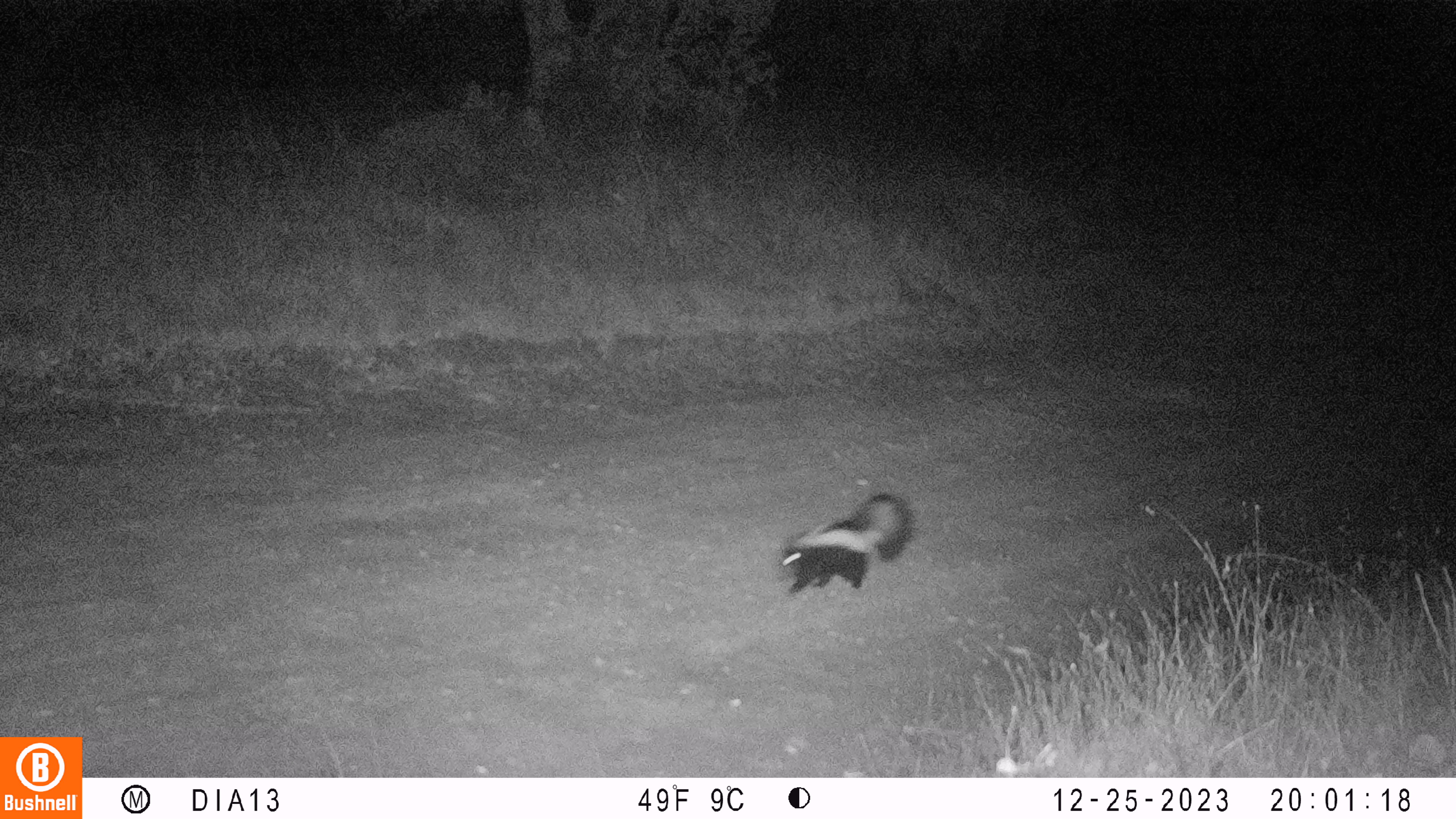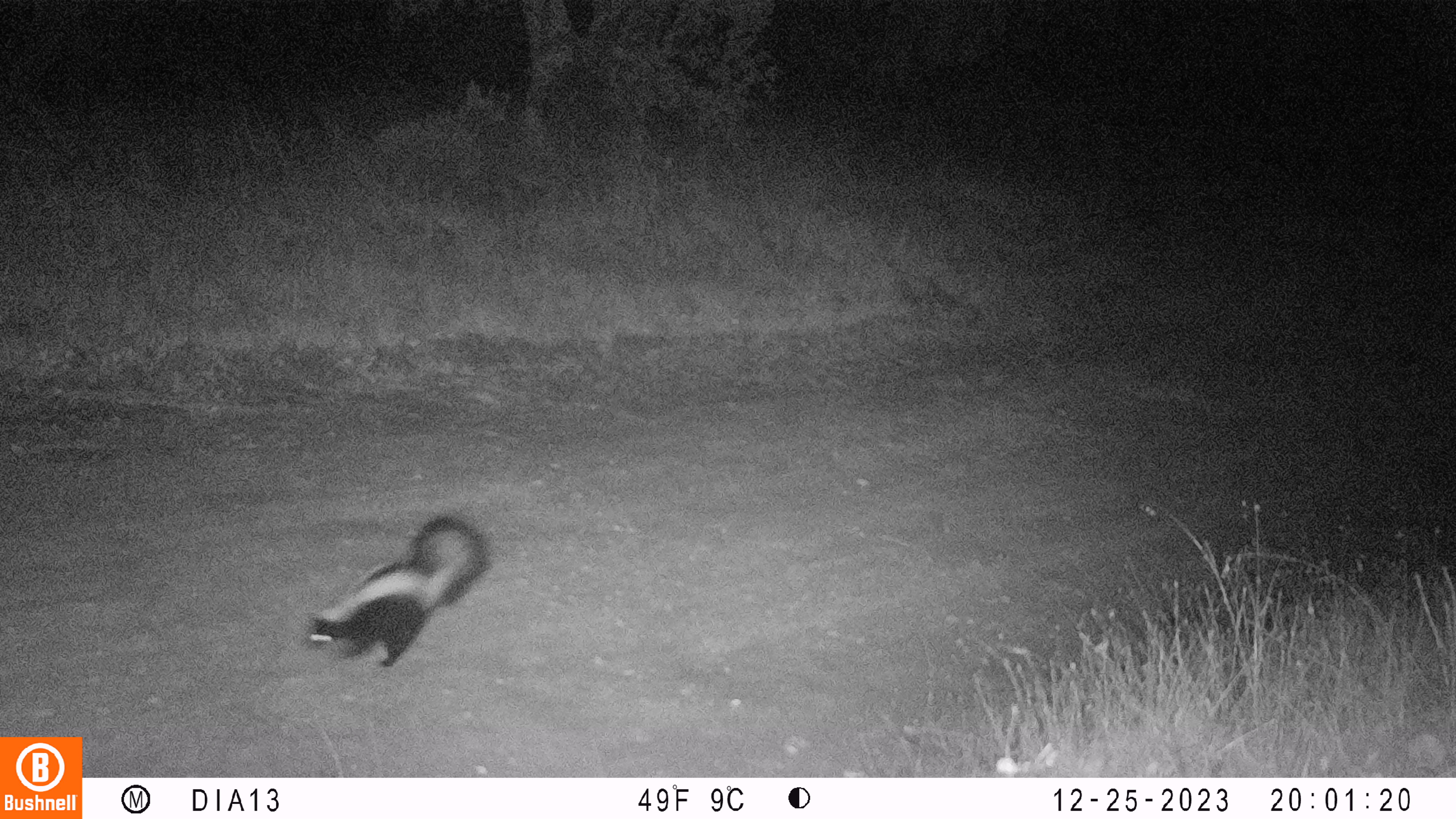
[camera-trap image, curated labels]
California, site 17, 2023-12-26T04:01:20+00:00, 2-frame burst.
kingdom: Animalia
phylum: Chordata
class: Mammalia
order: Carnivora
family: Mephitidae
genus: Mephitis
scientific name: Mephitis mephitis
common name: striped skunk